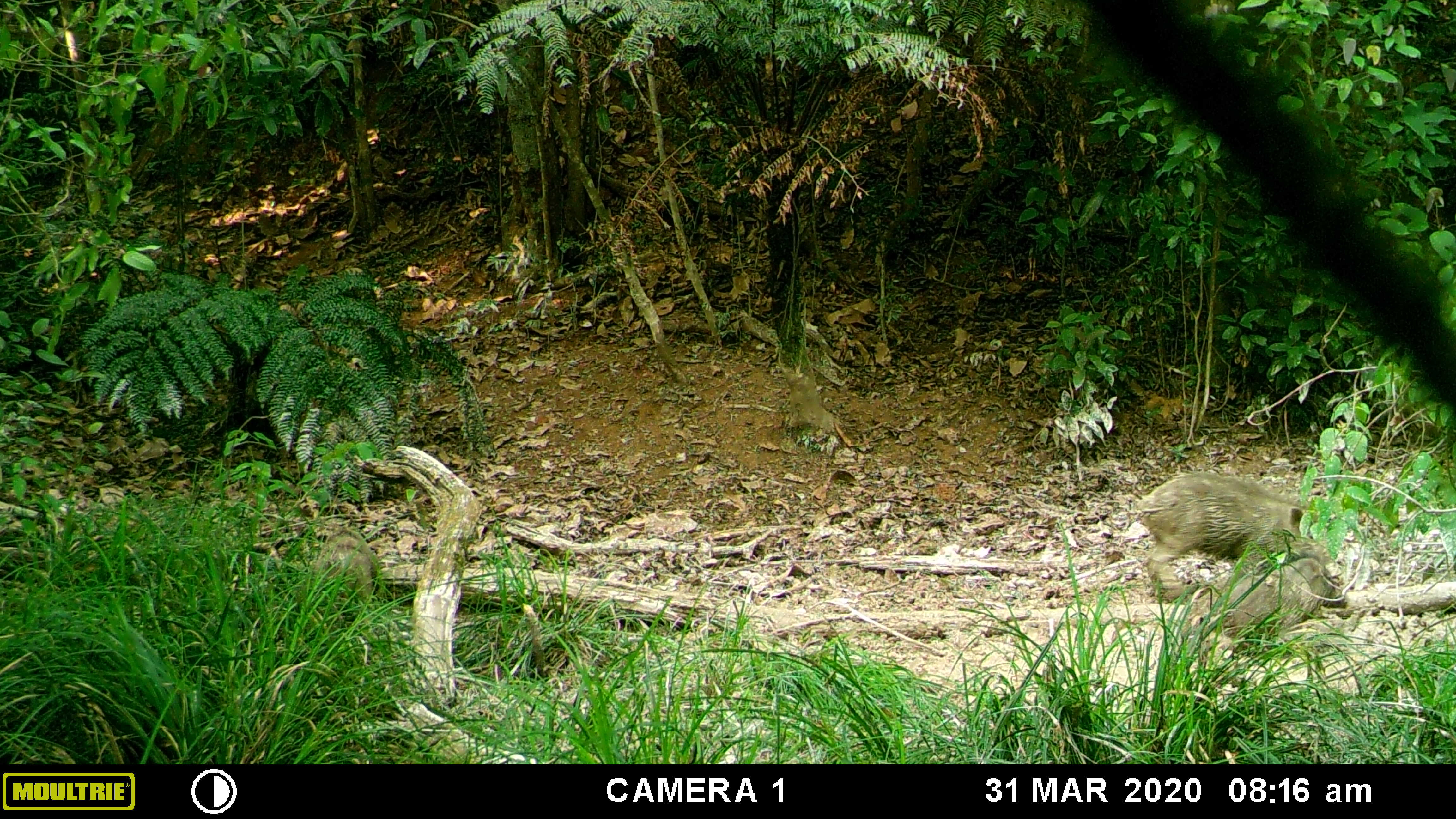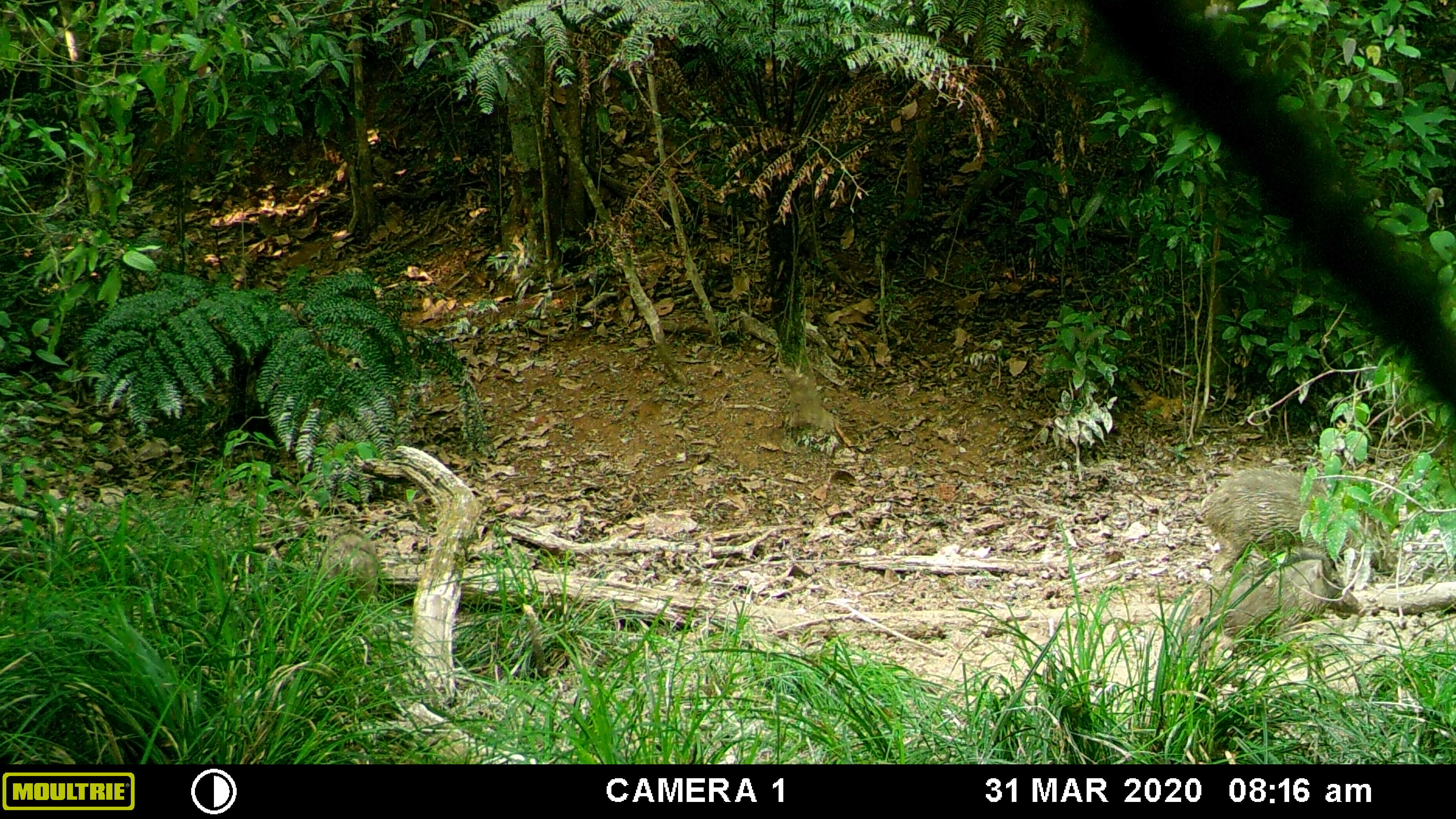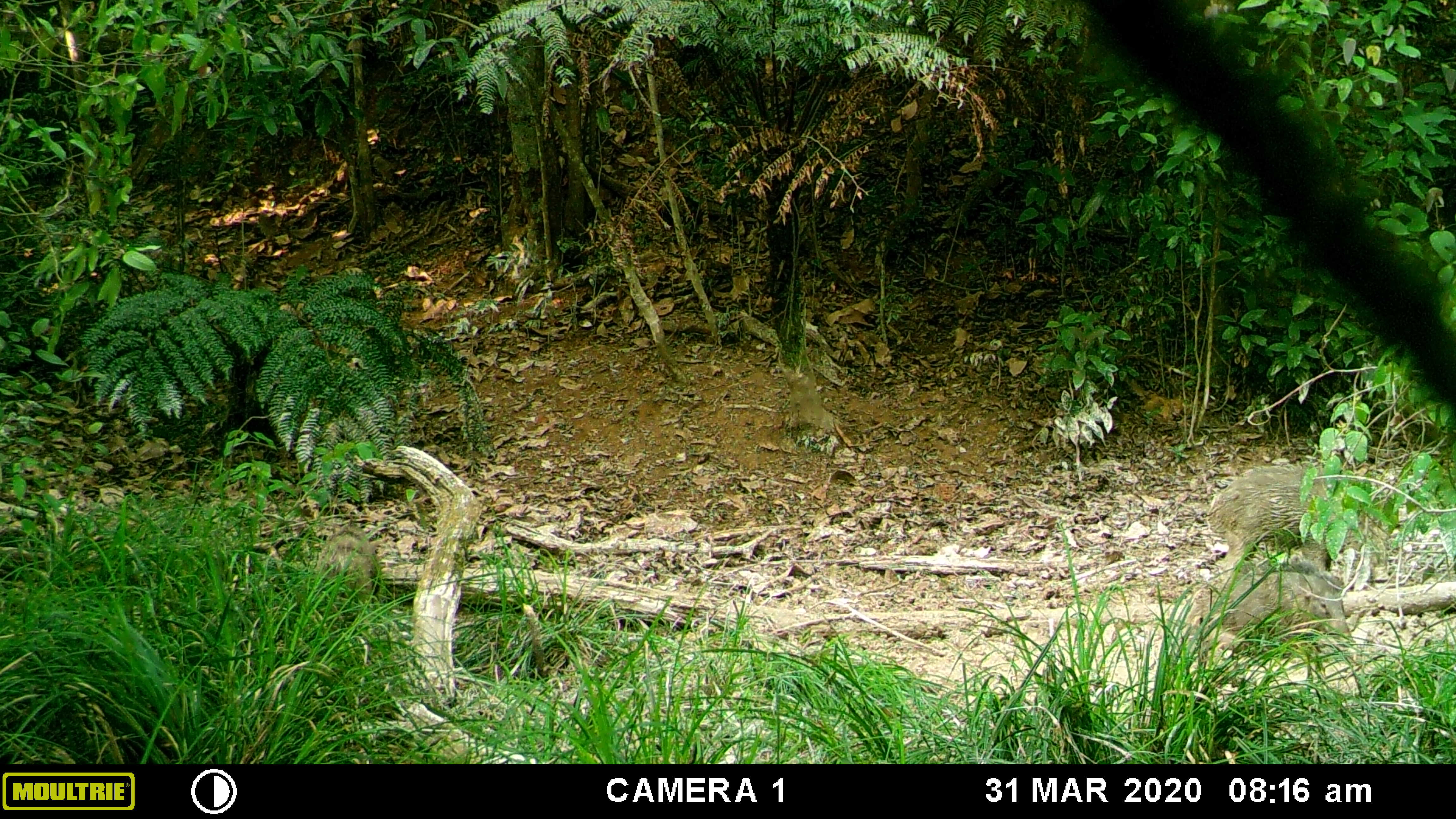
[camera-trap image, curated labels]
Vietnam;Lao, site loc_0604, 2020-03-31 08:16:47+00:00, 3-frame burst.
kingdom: Animalia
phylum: Chordata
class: Mammalia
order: Artiodactyla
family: Suidae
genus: Sus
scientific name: Sus scrofa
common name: eurasian wild pig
Eurasian wild pig (Sus scrofa). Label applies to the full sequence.